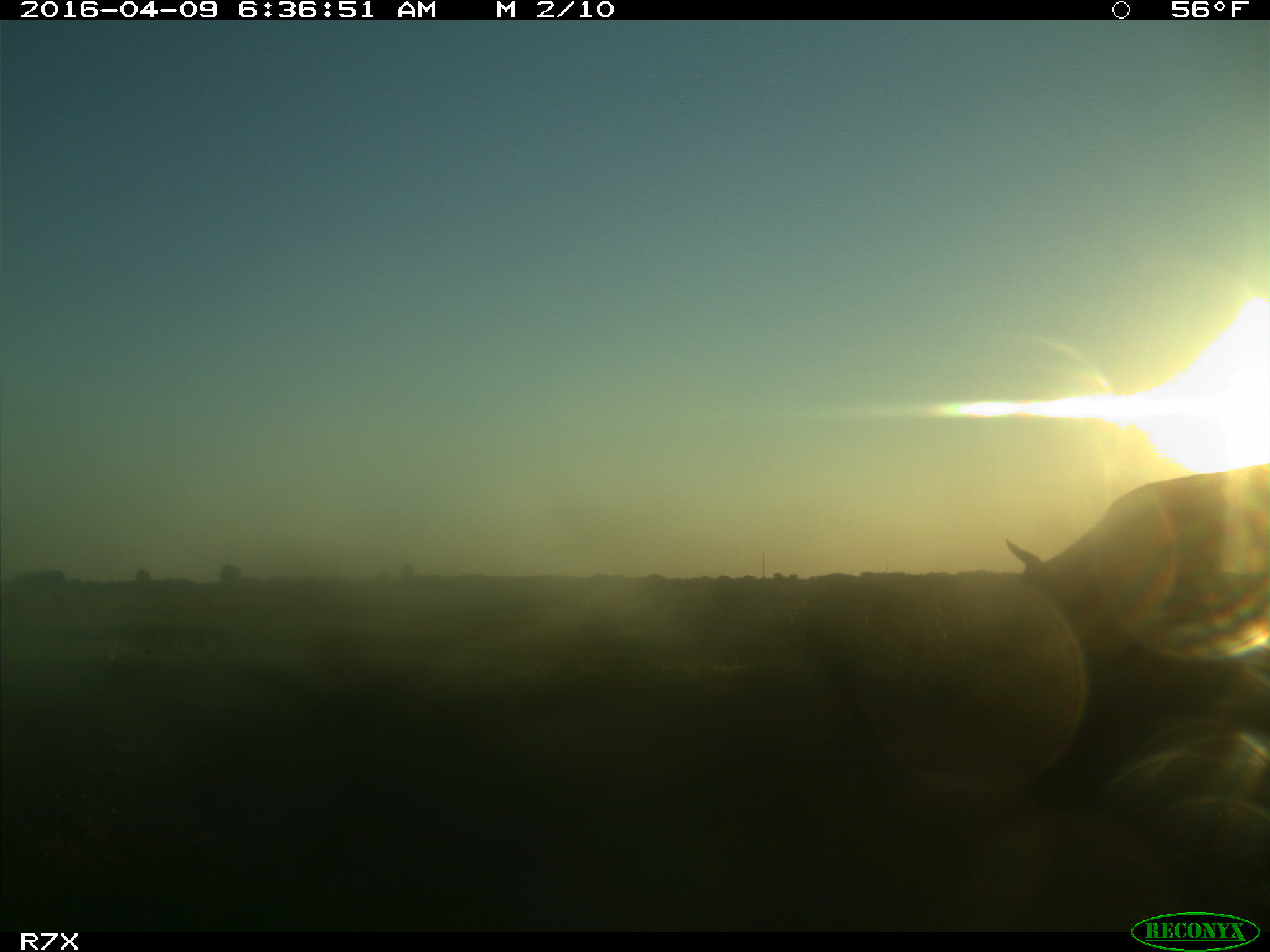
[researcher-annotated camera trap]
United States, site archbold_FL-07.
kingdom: Animalia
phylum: Chordata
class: Mammalia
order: Artiodactyla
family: Bovidae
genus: Bos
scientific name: Bos taurus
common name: domestic cow